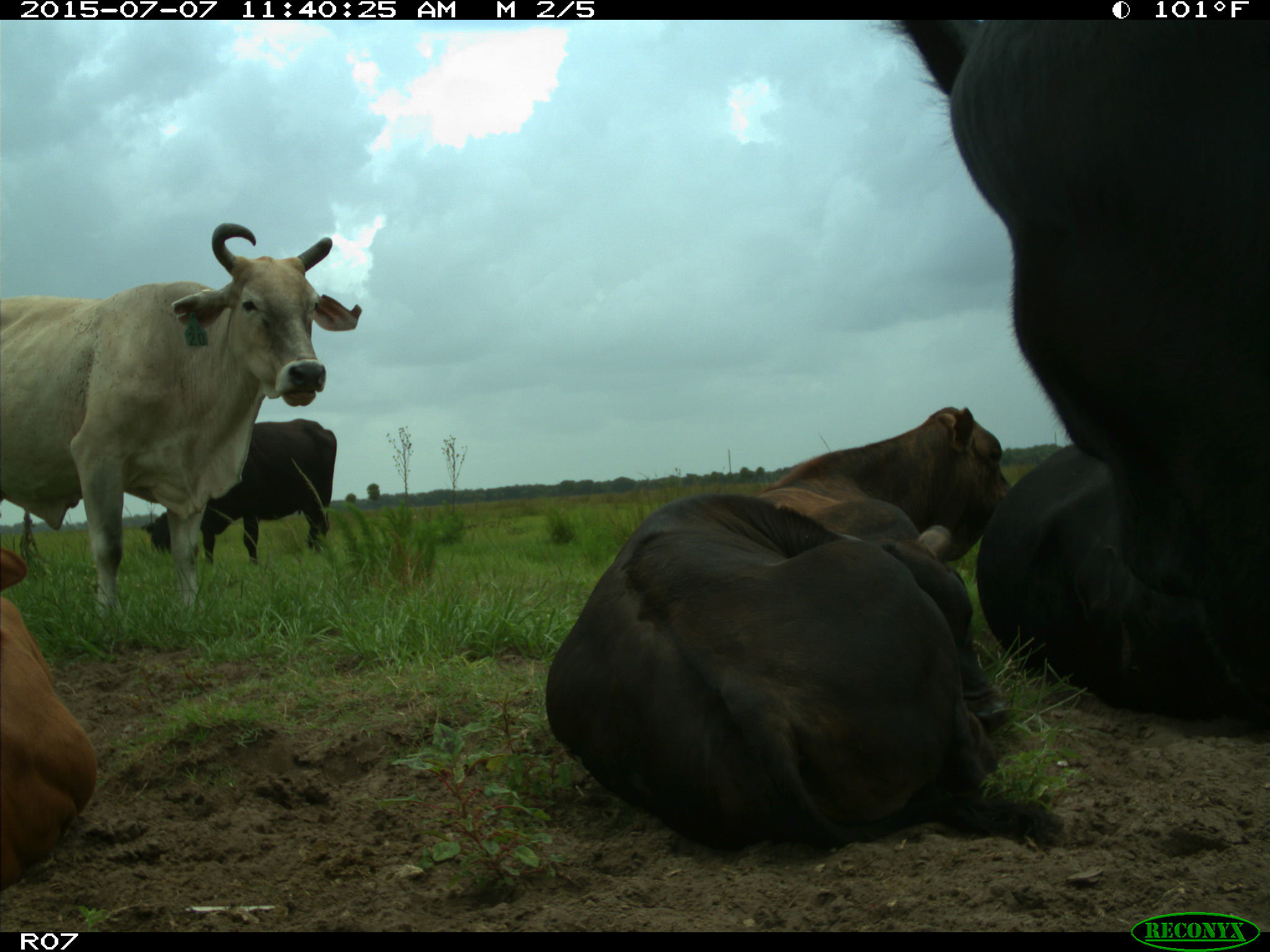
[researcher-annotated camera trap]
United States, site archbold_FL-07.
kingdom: Animalia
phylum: Chordata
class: Mammalia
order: Artiodactyla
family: Bovidae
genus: Bos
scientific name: Bos taurus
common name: domestic cow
Bos taurus (domestic cow).